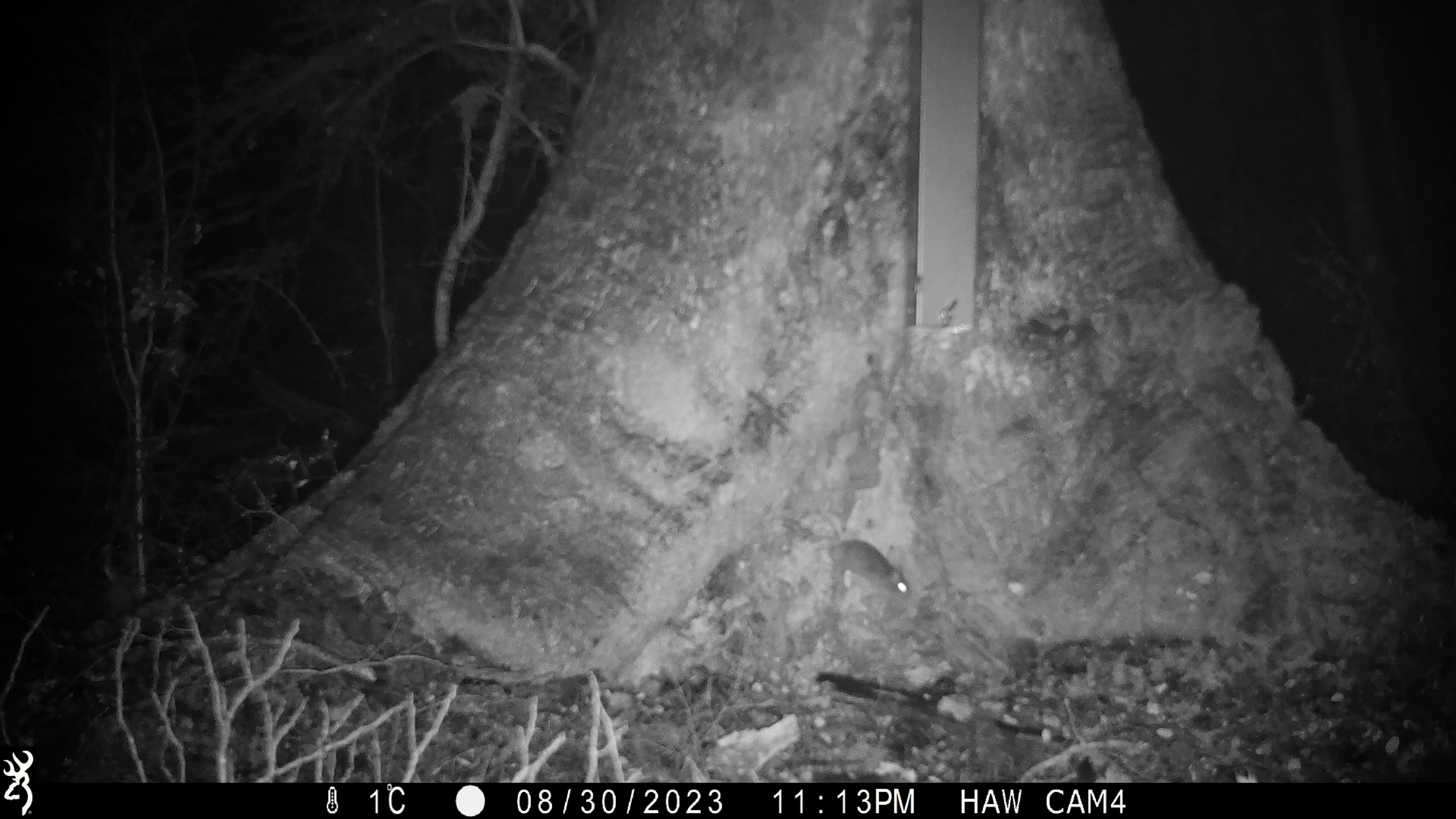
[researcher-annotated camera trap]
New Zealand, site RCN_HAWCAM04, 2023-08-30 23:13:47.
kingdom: Animalia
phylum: Chordata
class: Mammalia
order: Rodentia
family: Muridae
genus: Mus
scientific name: Mus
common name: mouse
Mouse (Mus).